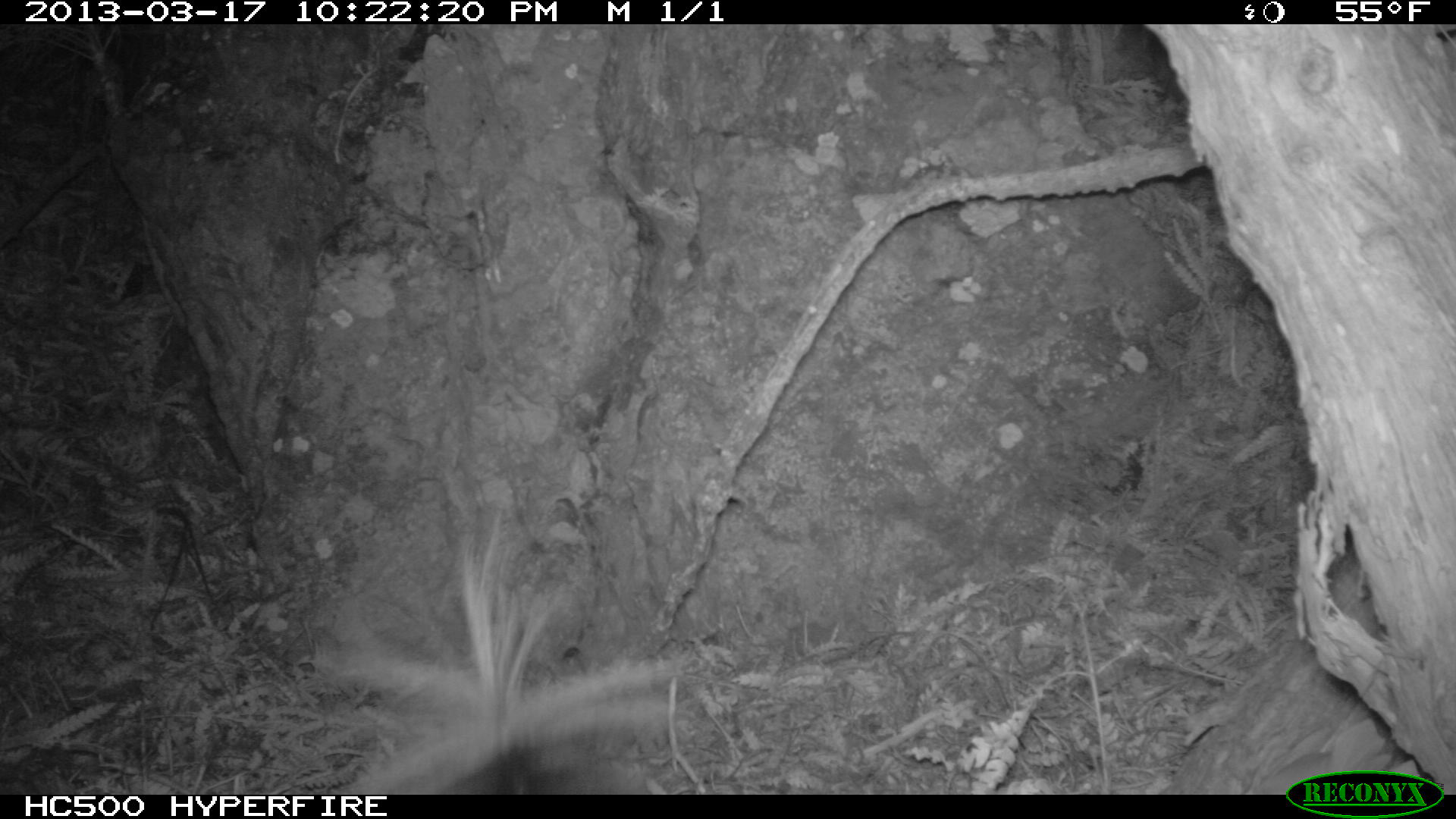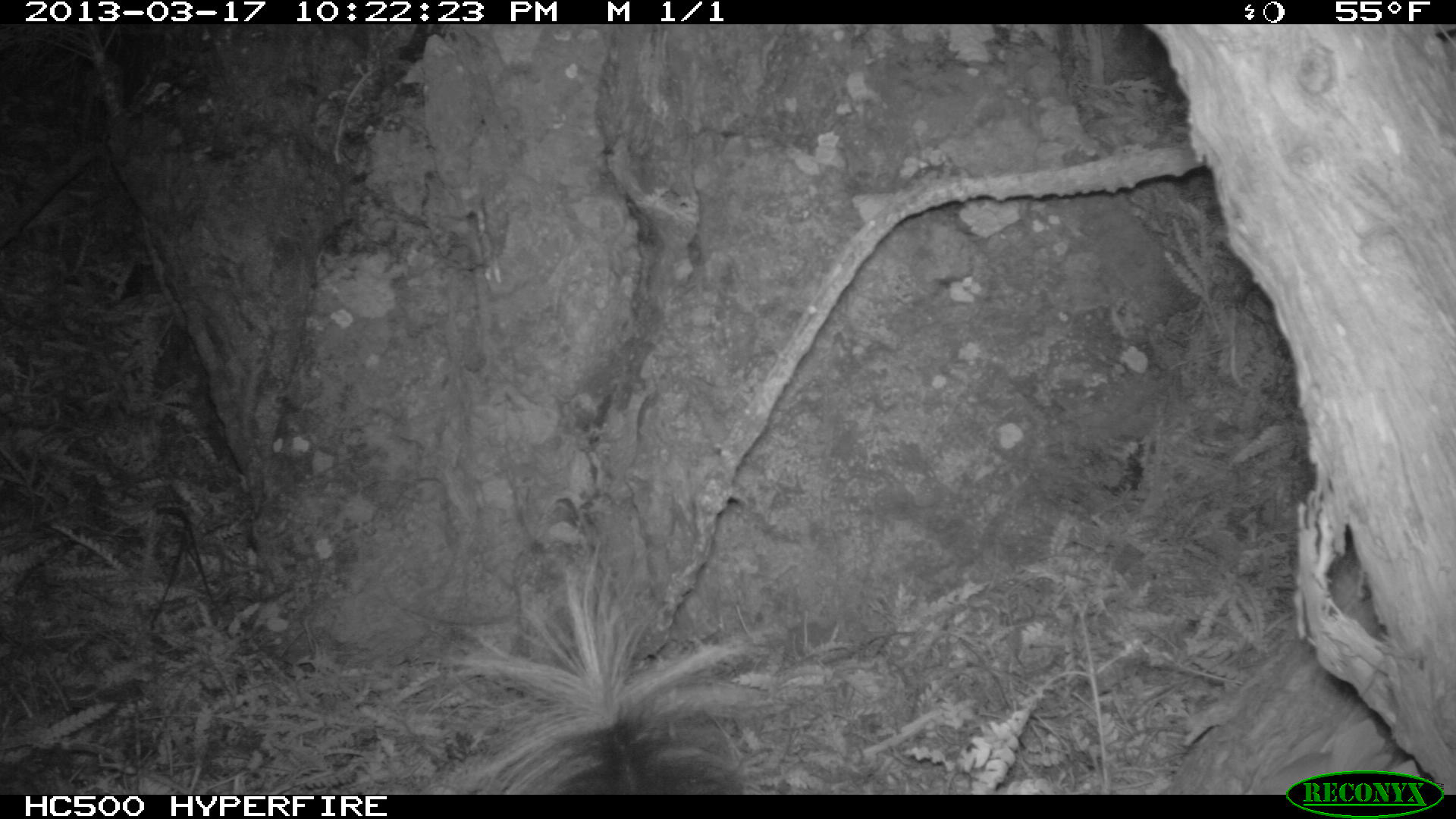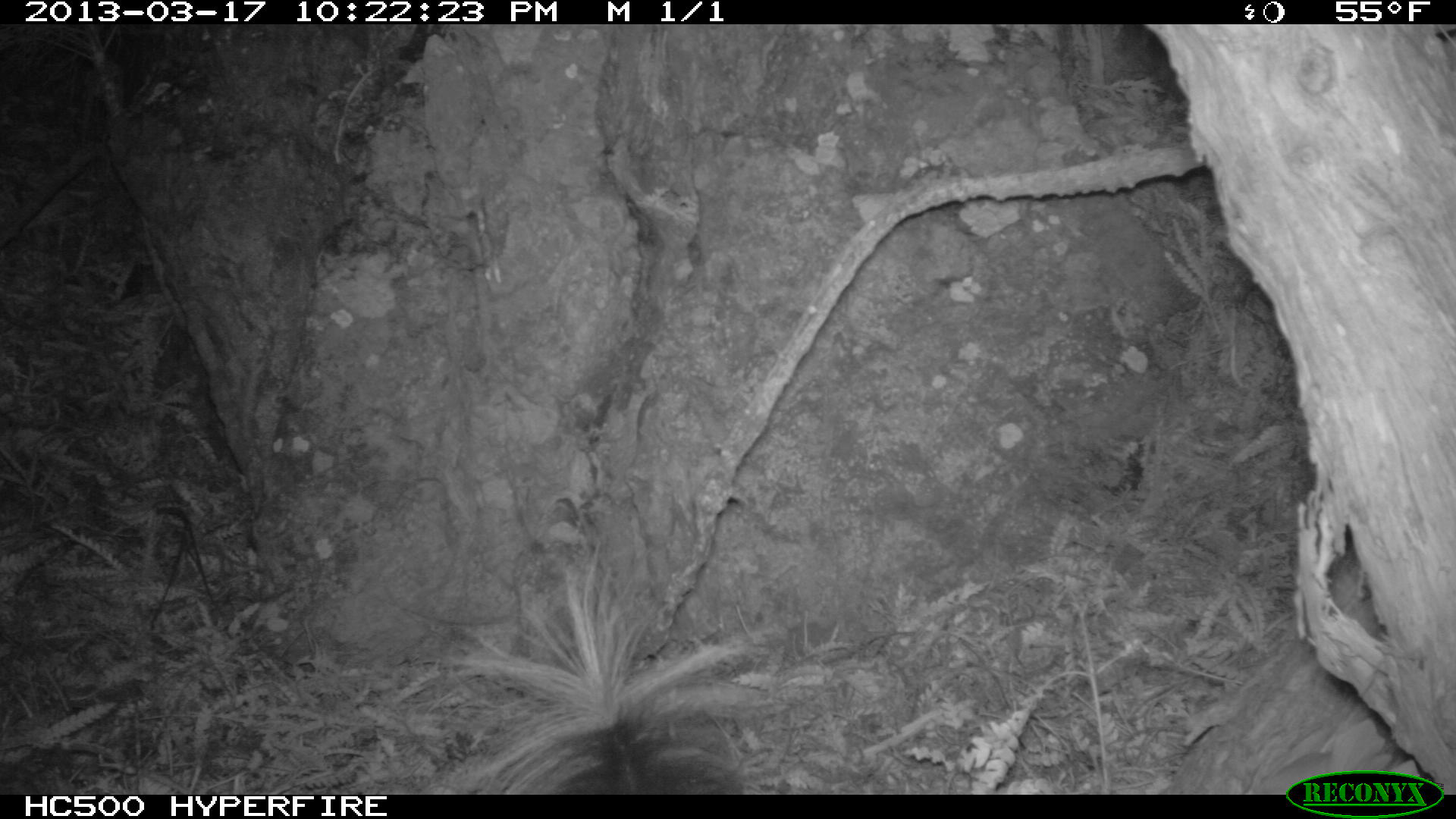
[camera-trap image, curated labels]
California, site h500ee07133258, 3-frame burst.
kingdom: Animalia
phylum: Chordata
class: Mammalia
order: Carnivora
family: Mephitidae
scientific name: Mephitidae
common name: skunk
Skunk (Mephitidae).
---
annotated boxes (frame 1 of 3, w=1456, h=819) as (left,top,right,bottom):
skunk: (303,496,692,793)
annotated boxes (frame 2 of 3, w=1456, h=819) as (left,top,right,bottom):
skunk: (428,541,791,793)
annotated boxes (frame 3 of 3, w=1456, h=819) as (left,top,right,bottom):
skunk: (424,539,792,794)